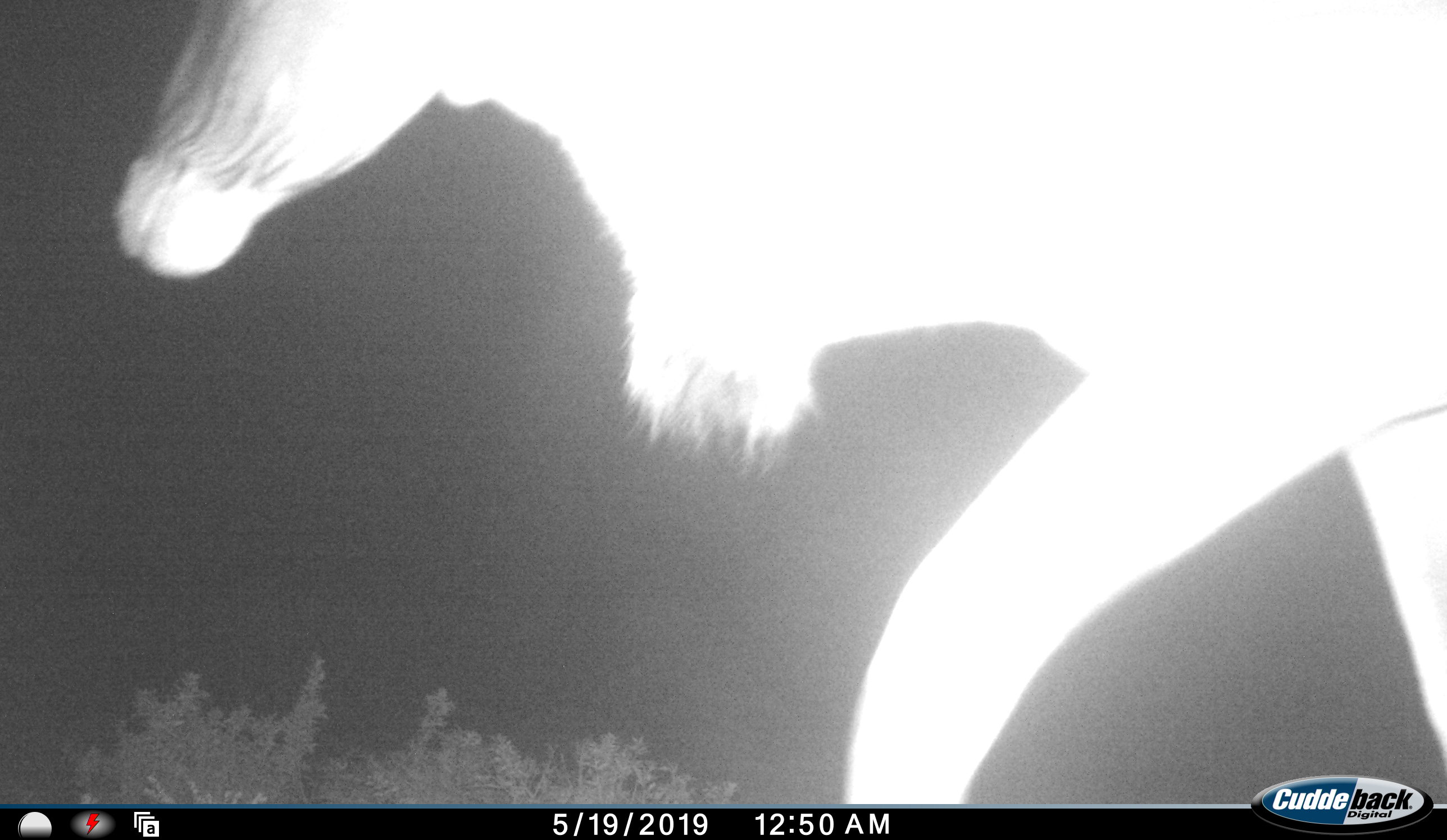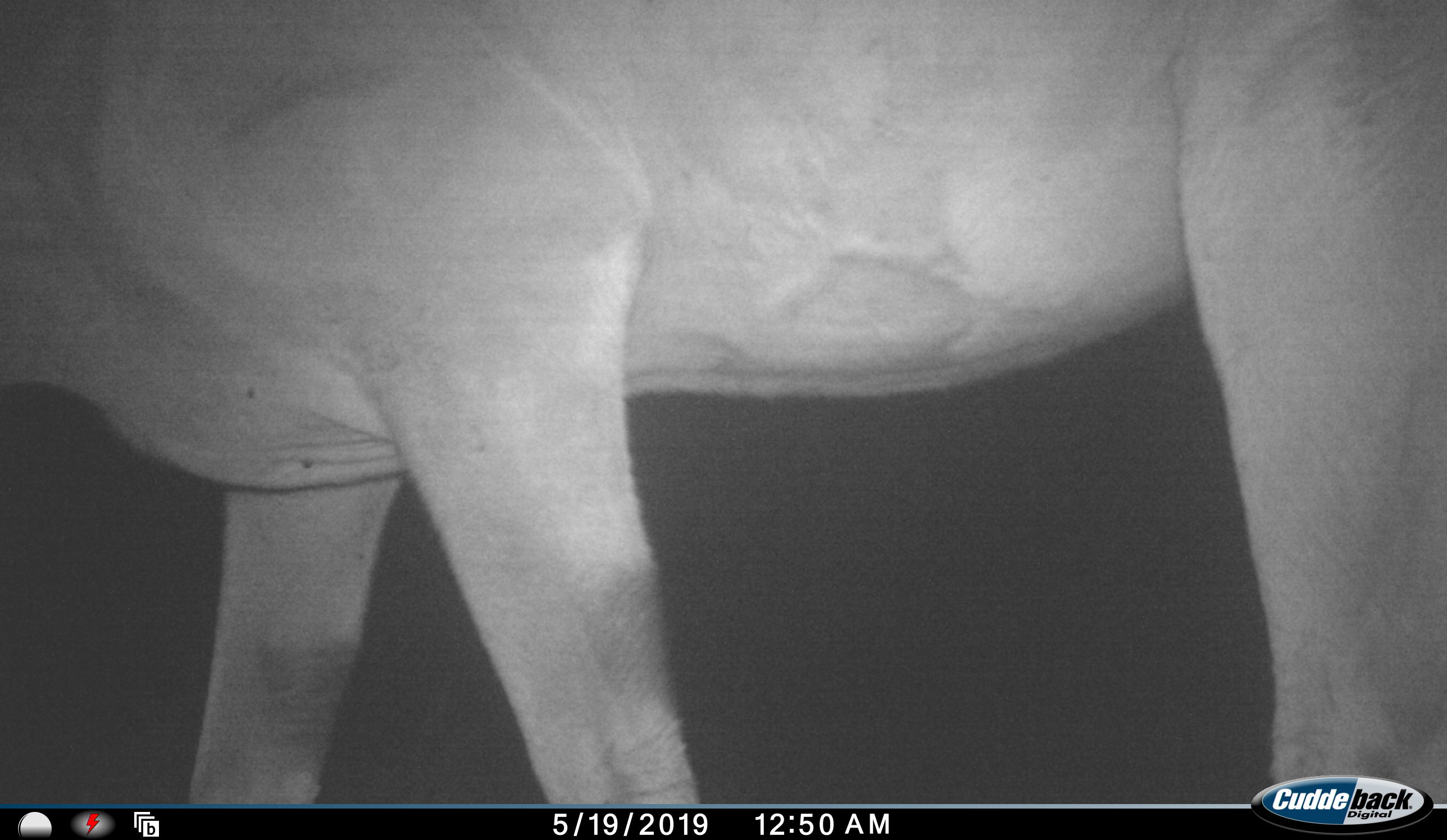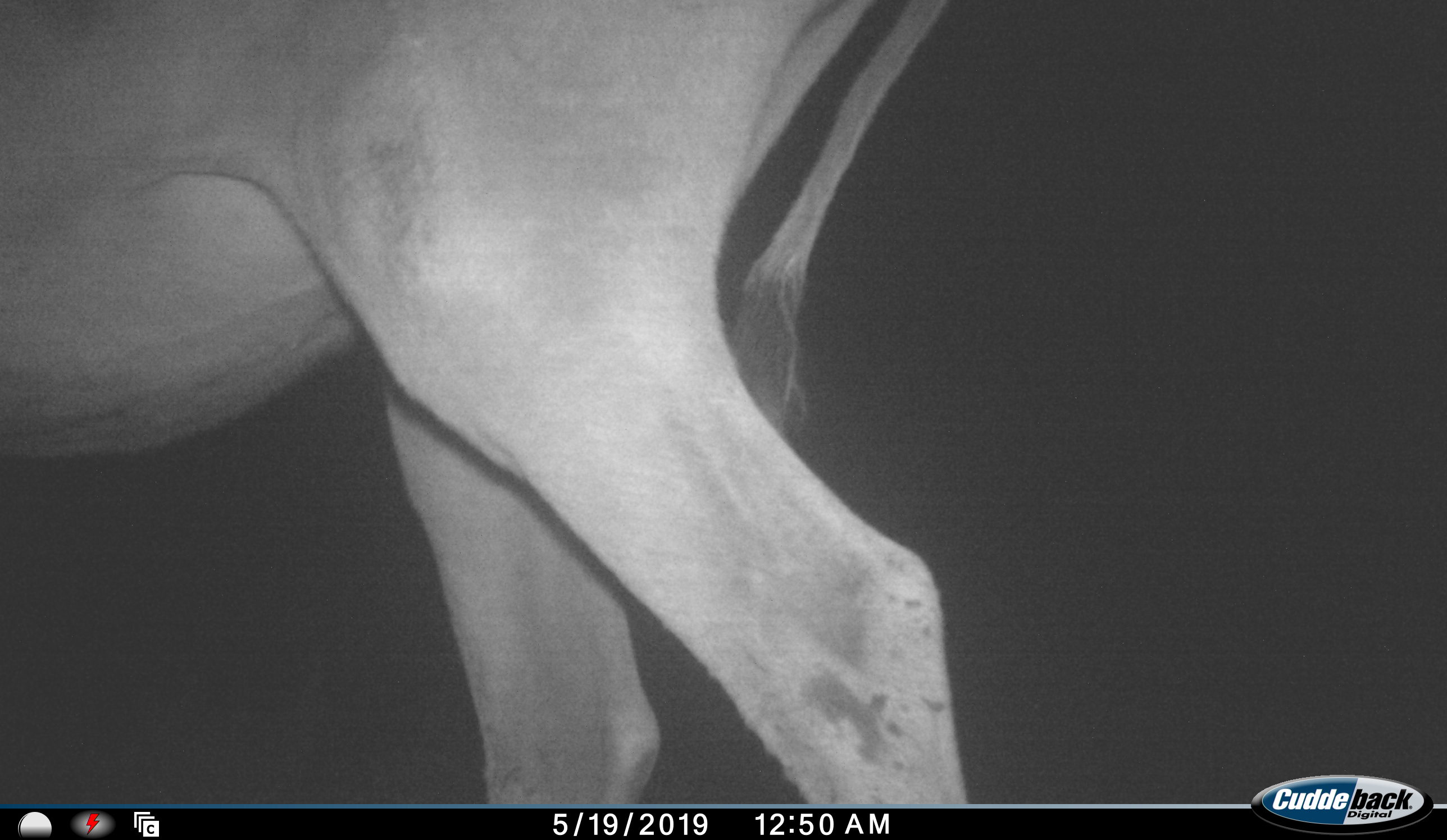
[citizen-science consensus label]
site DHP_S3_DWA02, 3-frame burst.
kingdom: Animalia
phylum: Chordata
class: Mammalia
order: Artiodactyla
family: Bovidae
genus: Tragelaphus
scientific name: Tragelaphus oryx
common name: eland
Eland (Tragelaphus oryx), count 1. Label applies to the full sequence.